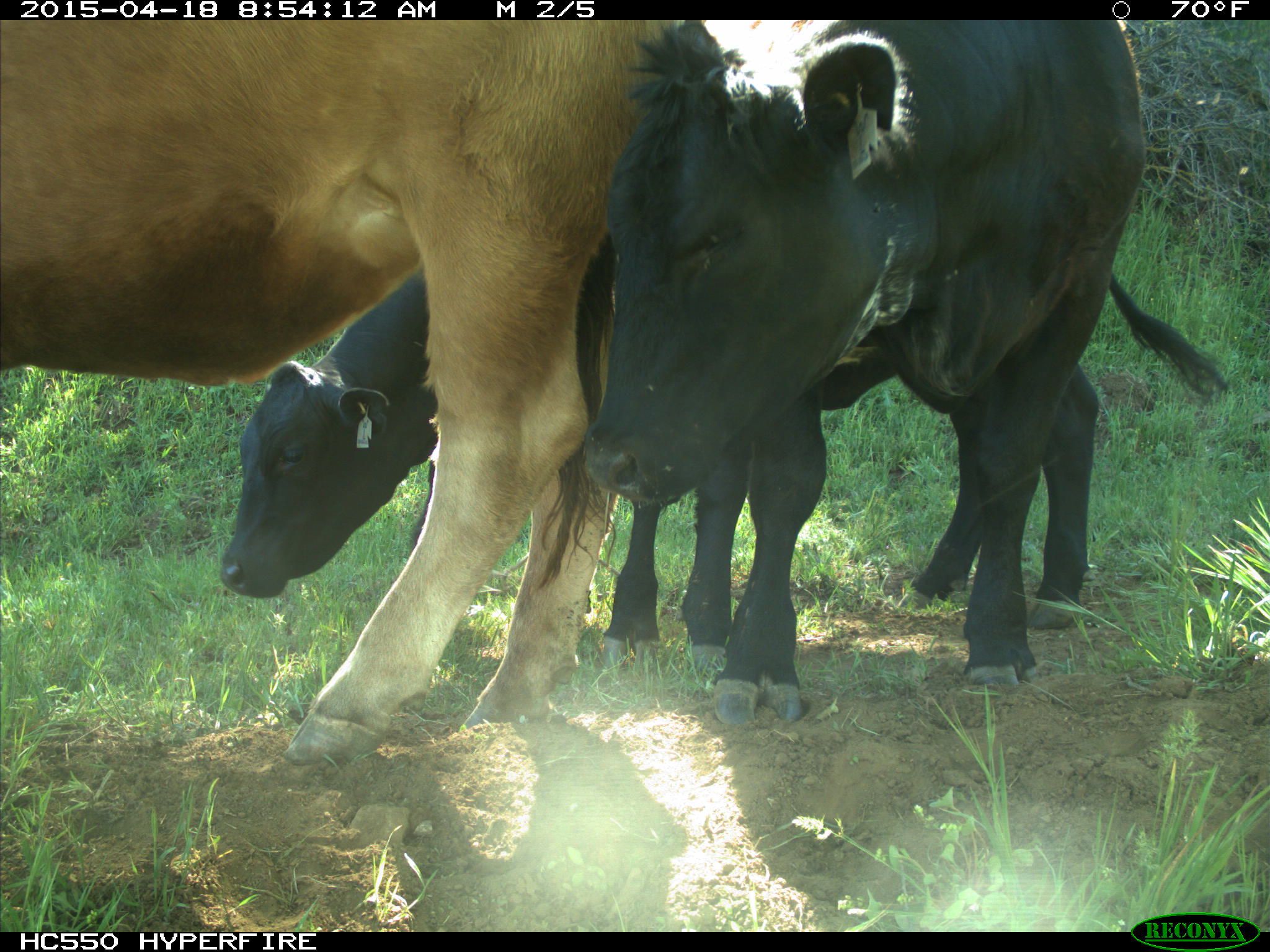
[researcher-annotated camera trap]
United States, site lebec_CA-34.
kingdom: Animalia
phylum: Chordata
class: Mammalia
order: Artiodactyla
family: Bovidae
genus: Bos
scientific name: Bos taurus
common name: domestic cow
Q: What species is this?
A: Bos taurus (domestic cow).